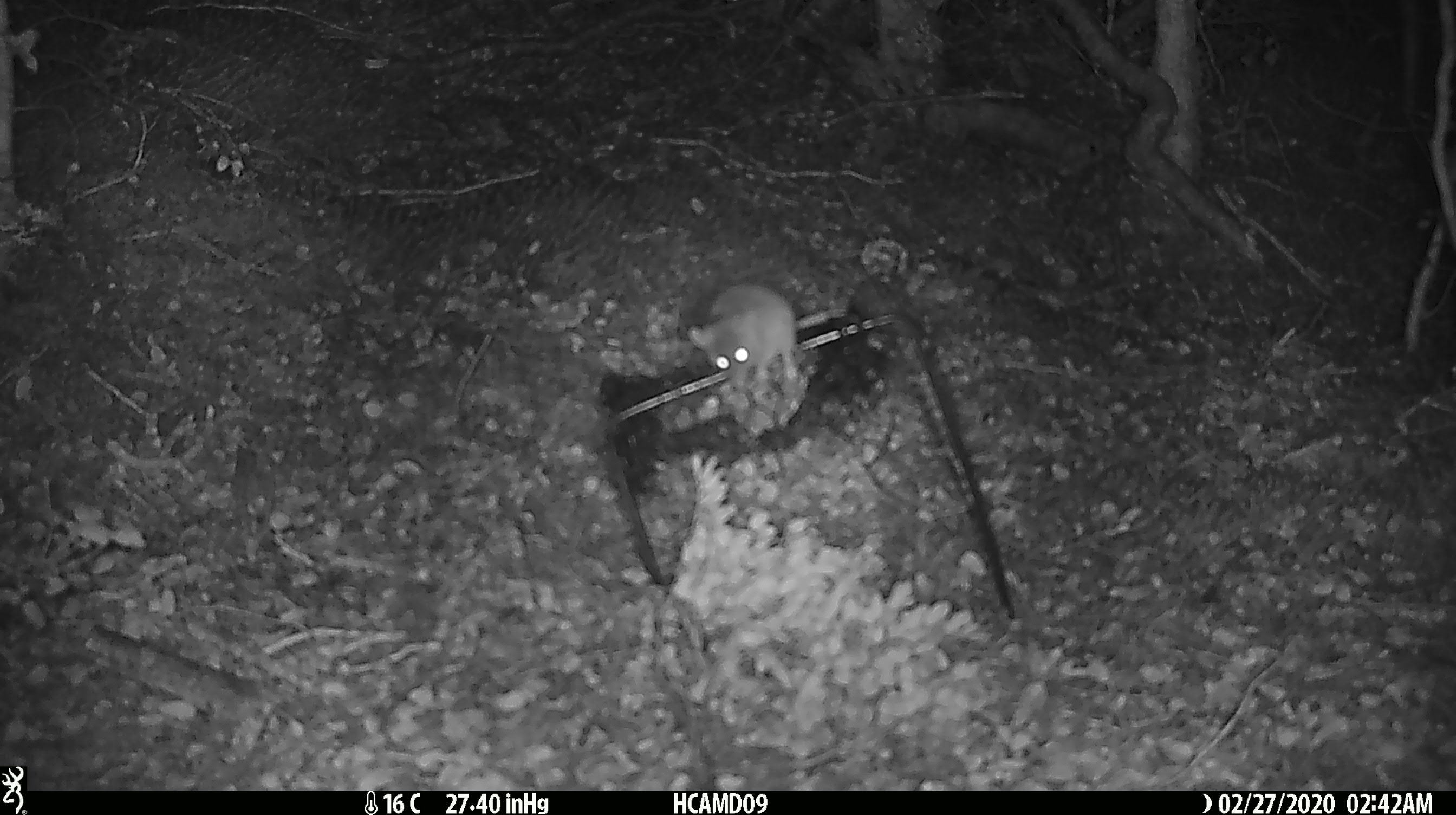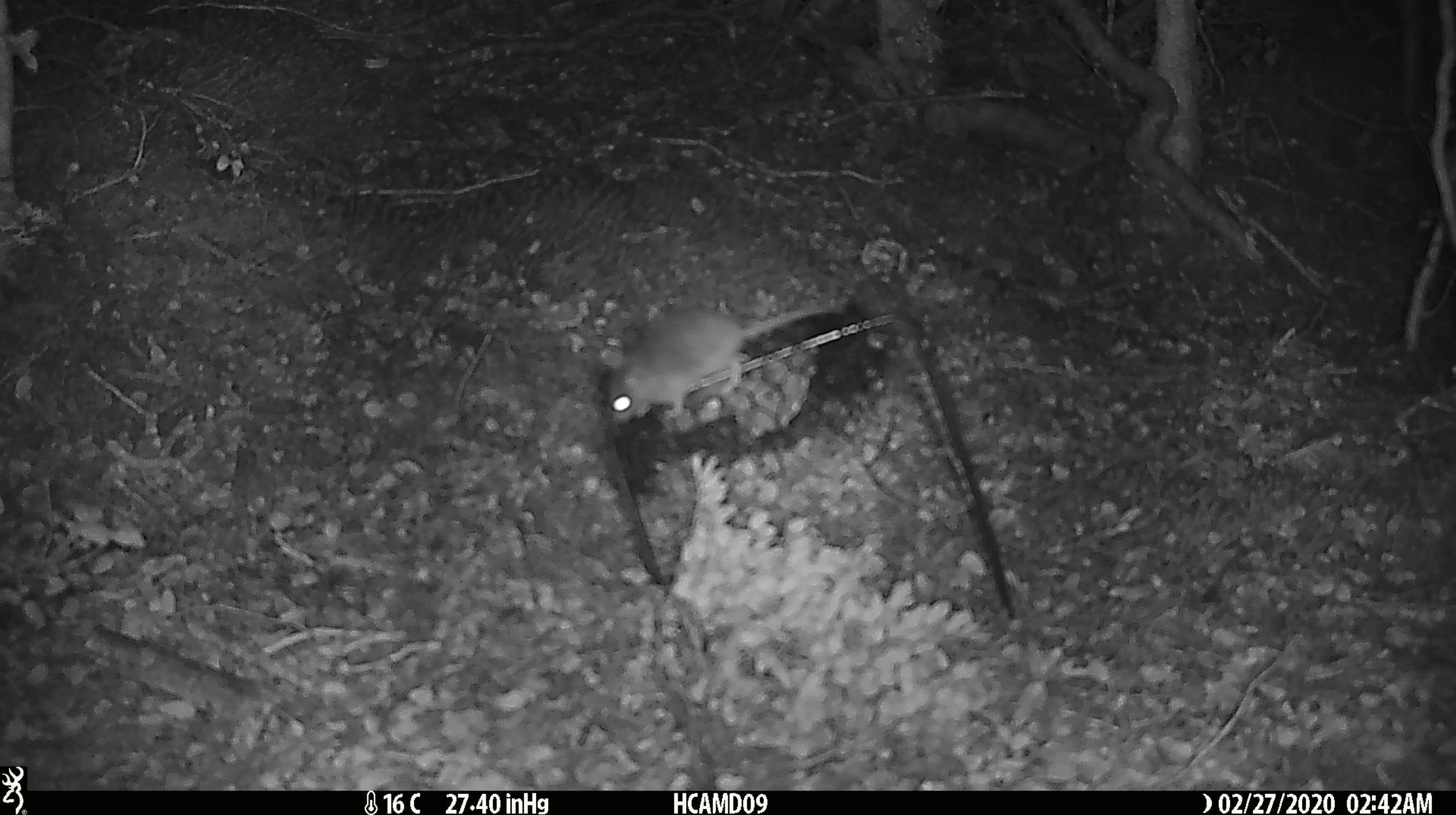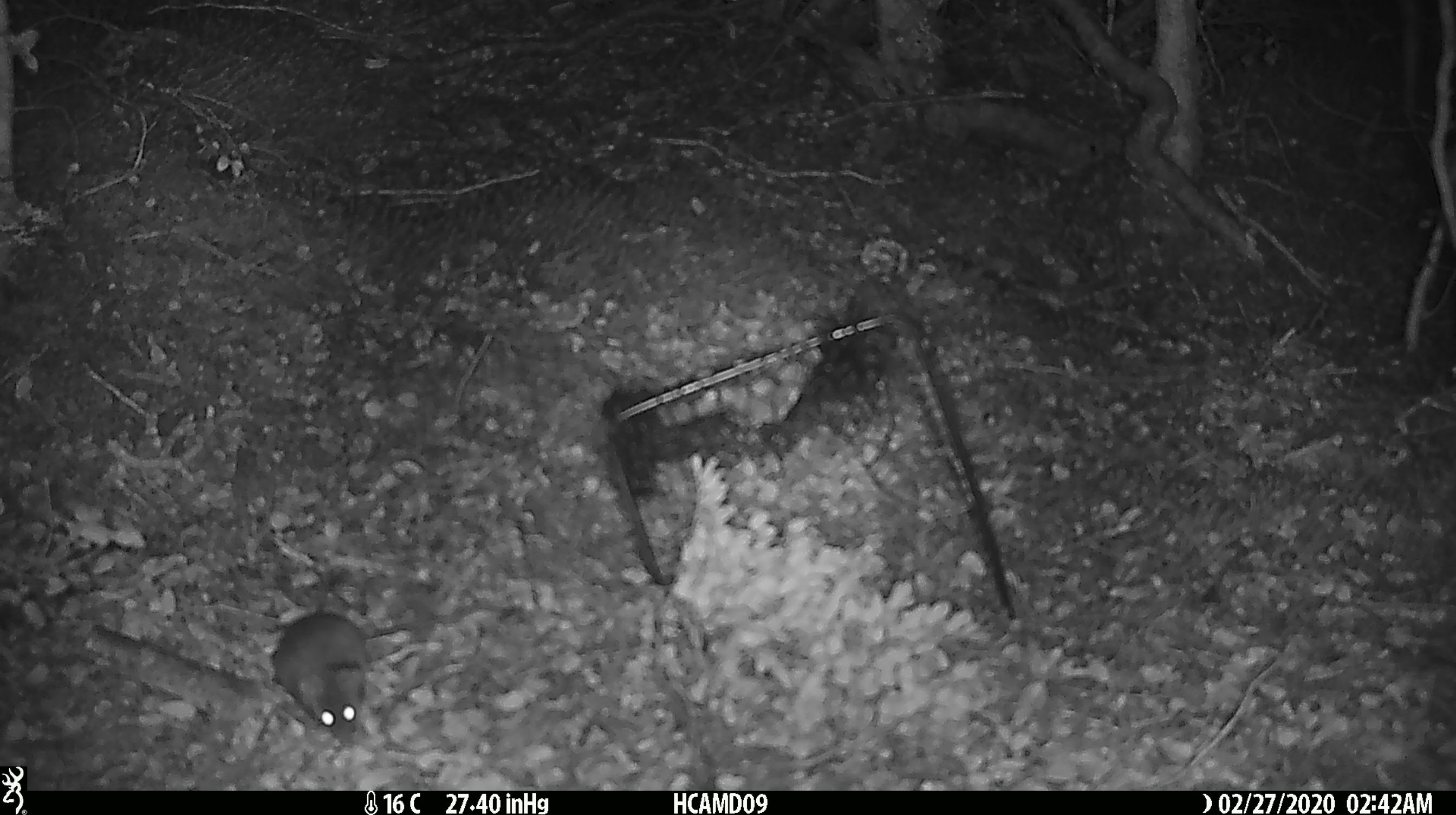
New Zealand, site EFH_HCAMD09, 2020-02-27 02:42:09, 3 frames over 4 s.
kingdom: Animalia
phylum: Chordata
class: Mammalia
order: Rodentia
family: Muridae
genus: Mus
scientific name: Mus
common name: mouse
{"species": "mouse (Mus)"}